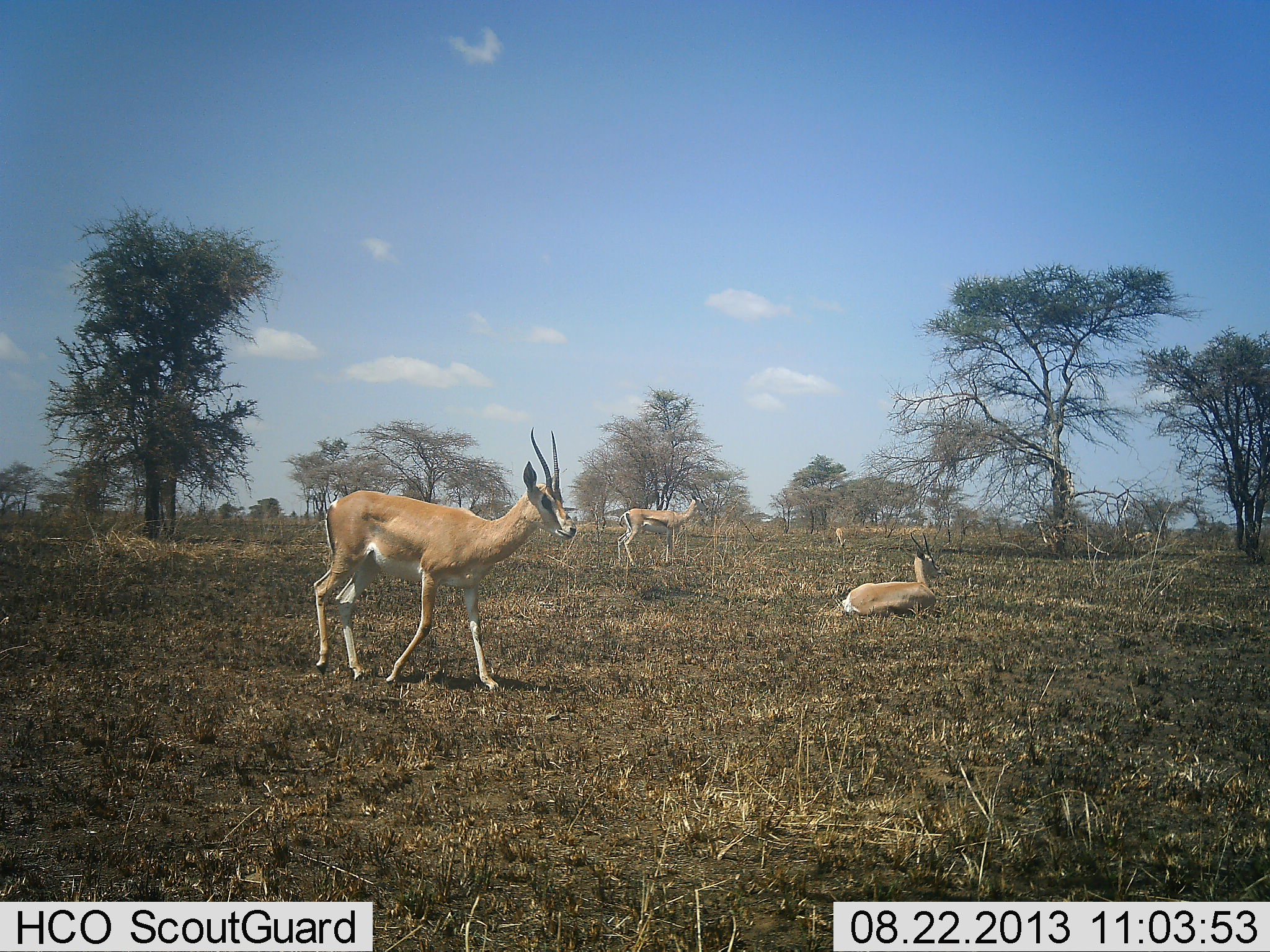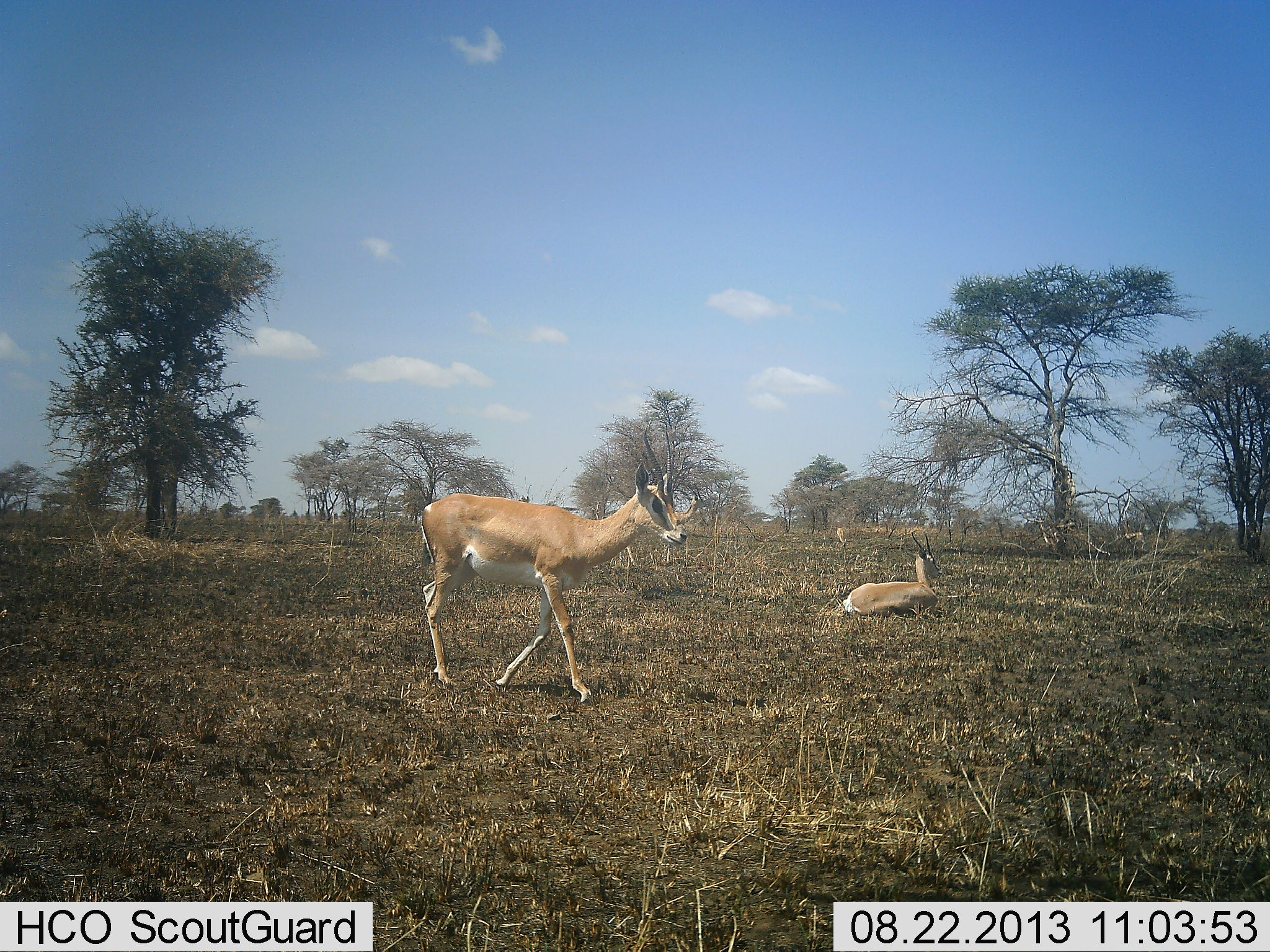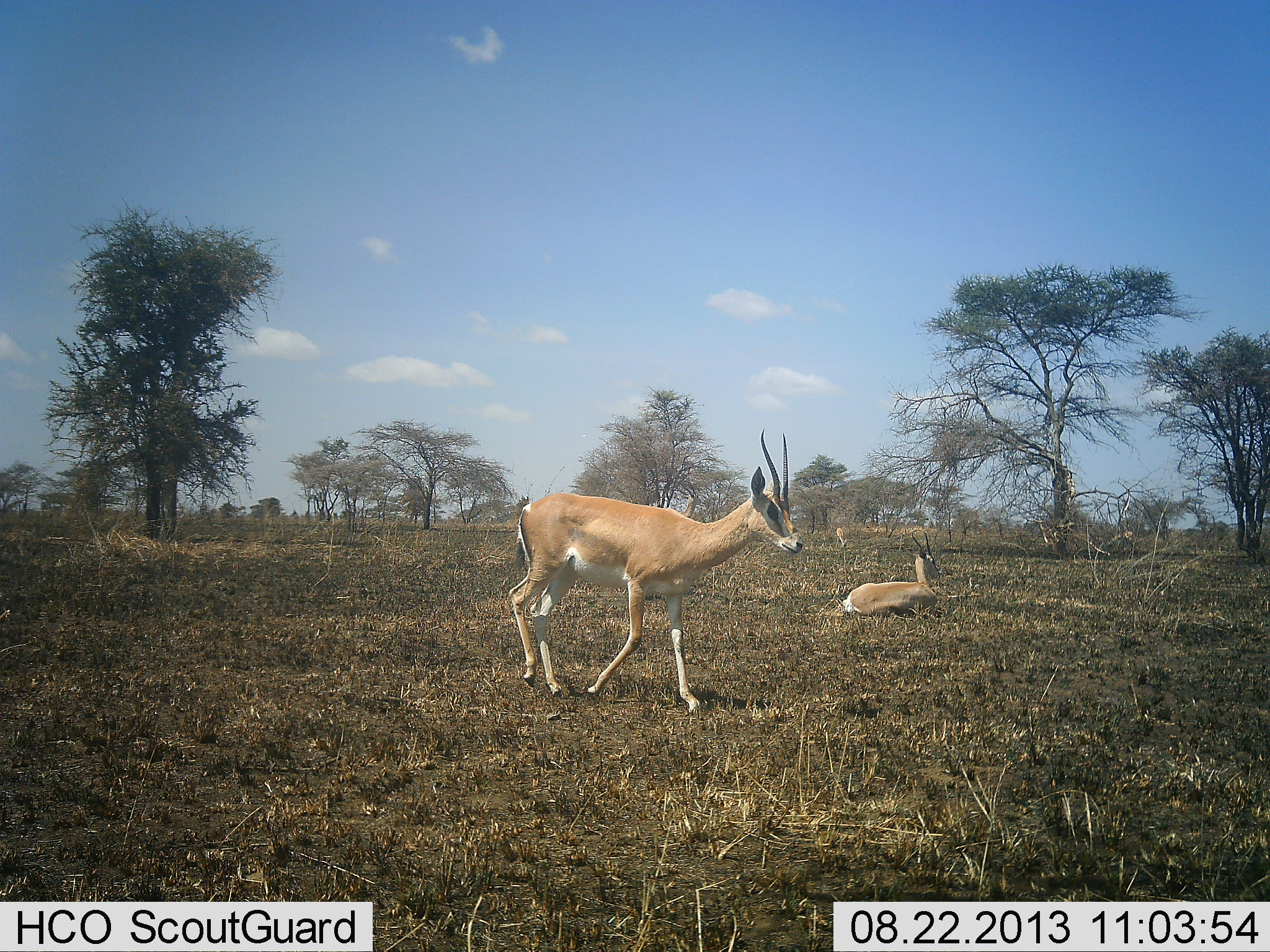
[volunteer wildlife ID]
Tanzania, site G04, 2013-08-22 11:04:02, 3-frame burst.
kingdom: Animalia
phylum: Chordata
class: Mammalia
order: Artiodactyla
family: Bovidae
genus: Nanger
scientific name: Nanger granti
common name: grant's gazelle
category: gazellegrants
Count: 4.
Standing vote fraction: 80%.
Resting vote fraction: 90%.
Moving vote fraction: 80%.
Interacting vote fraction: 0%.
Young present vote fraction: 0%.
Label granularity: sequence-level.